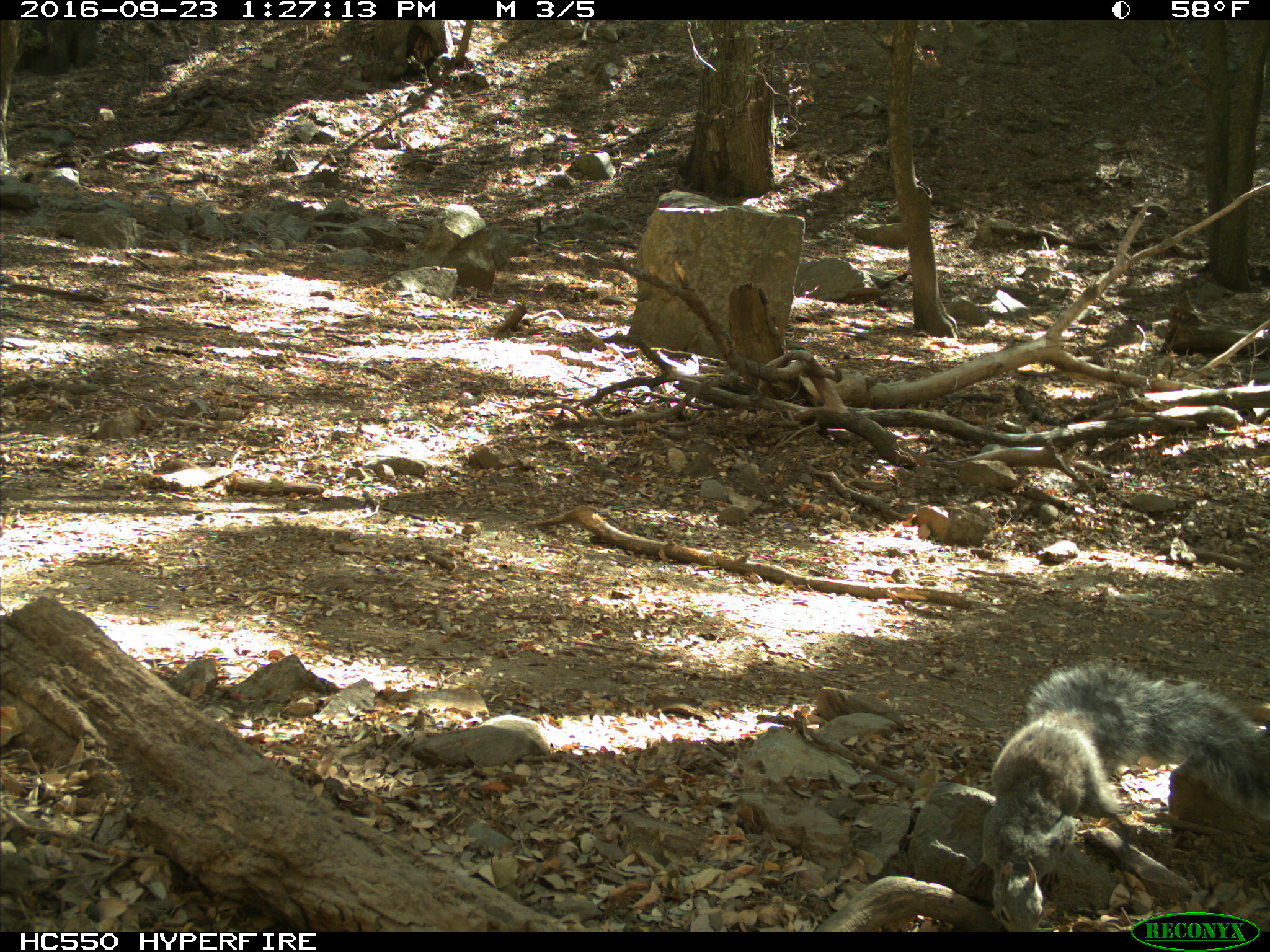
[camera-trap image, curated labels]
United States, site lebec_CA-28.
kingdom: Animalia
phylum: Chordata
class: Mammalia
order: Rodentia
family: Sciuridae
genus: Sciurus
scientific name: Sciurus carolinensis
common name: eastern gray squirrel